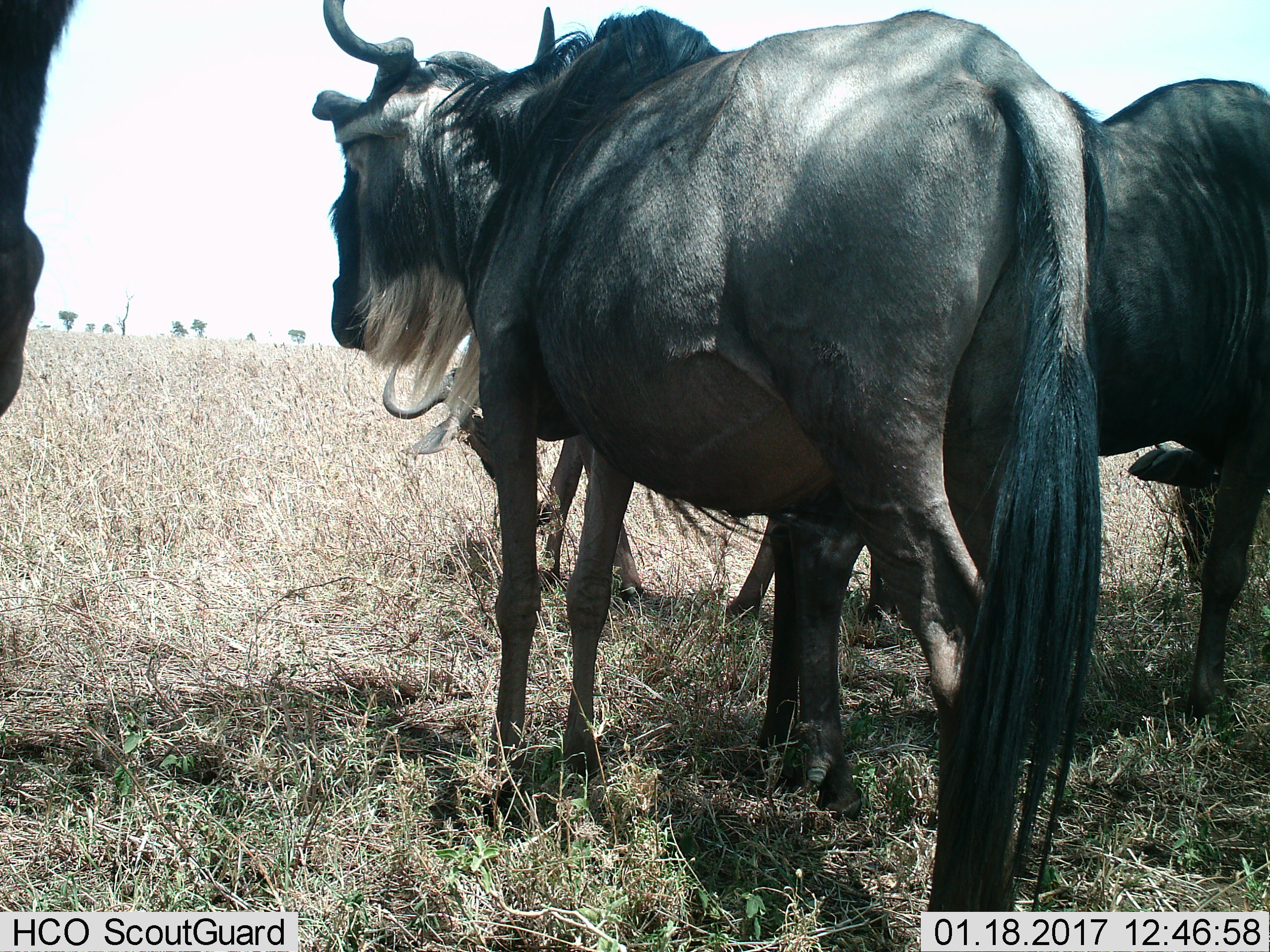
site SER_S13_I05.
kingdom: Animalia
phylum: Chordata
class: Mammalia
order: Artiodactyla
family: Bovidae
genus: Connochaetes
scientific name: Connochaetes taurinus taurinus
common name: blue wildebeest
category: wildebeestblue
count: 4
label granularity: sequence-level